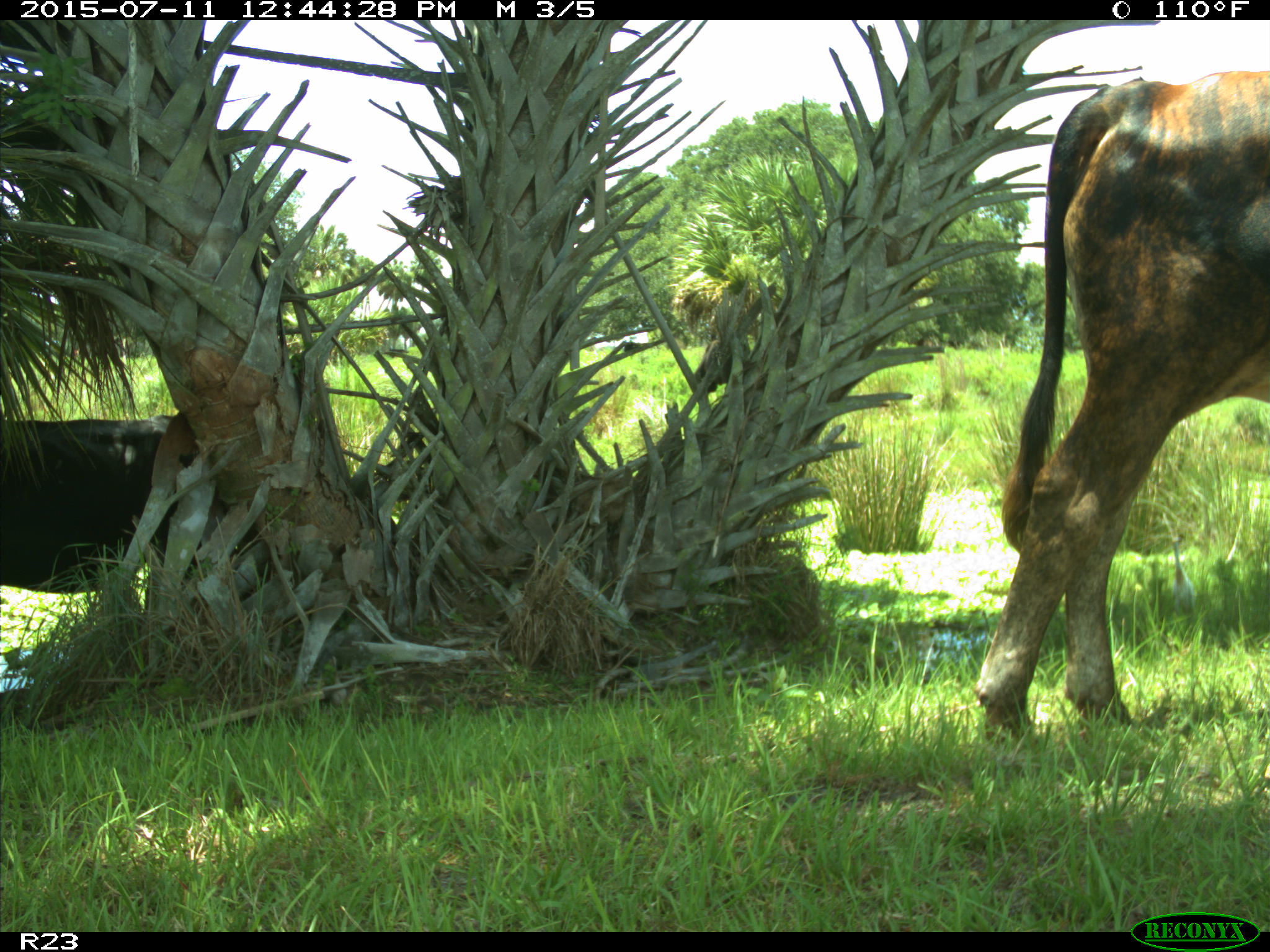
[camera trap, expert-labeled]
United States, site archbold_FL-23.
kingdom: Animalia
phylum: Chordata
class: Mammalia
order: Artiodactyla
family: Bovidae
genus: Bos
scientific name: Bos taurus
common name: domestic cow